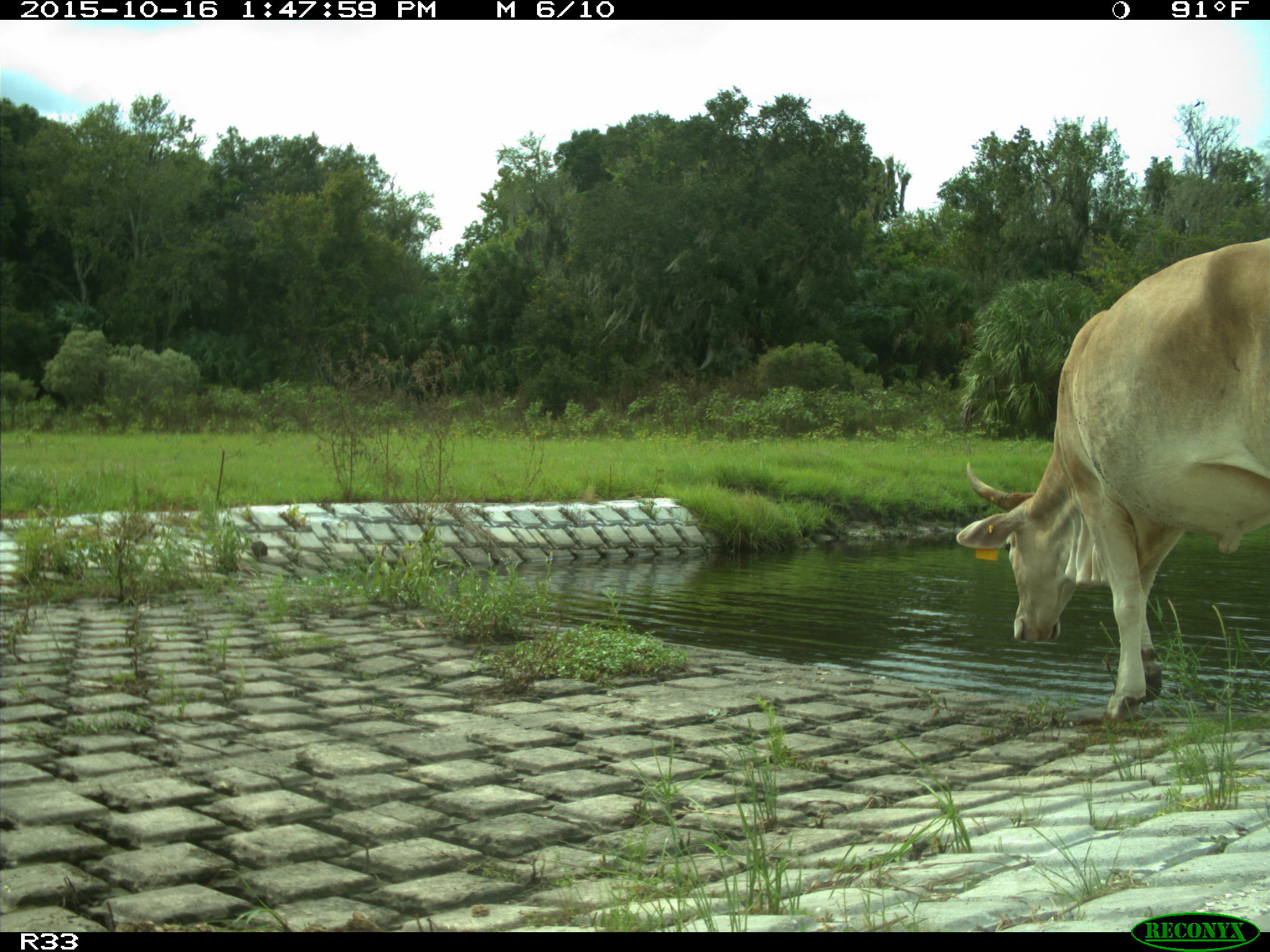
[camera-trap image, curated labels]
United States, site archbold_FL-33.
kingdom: Animalia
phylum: Chordata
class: Mammalia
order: Artiodactyla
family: Bovidae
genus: Bos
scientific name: Bos taurus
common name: domestic cow